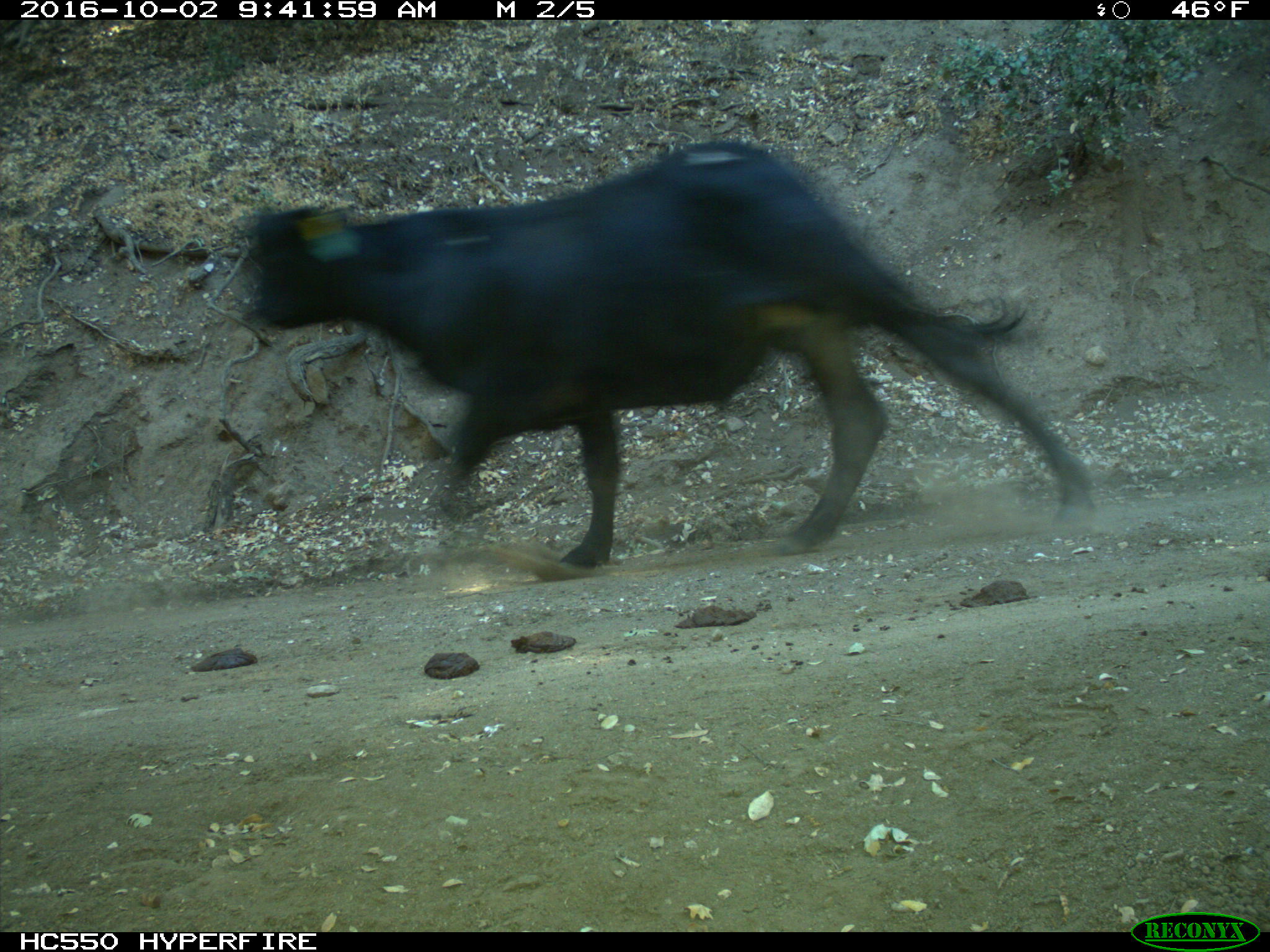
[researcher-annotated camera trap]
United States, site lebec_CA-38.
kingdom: Animalia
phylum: Chordata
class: Mammalia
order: Artiodactyla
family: Bovidae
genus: Bos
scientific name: Bos taurus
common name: domestic cow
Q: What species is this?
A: Bos taurus (domestic cow).